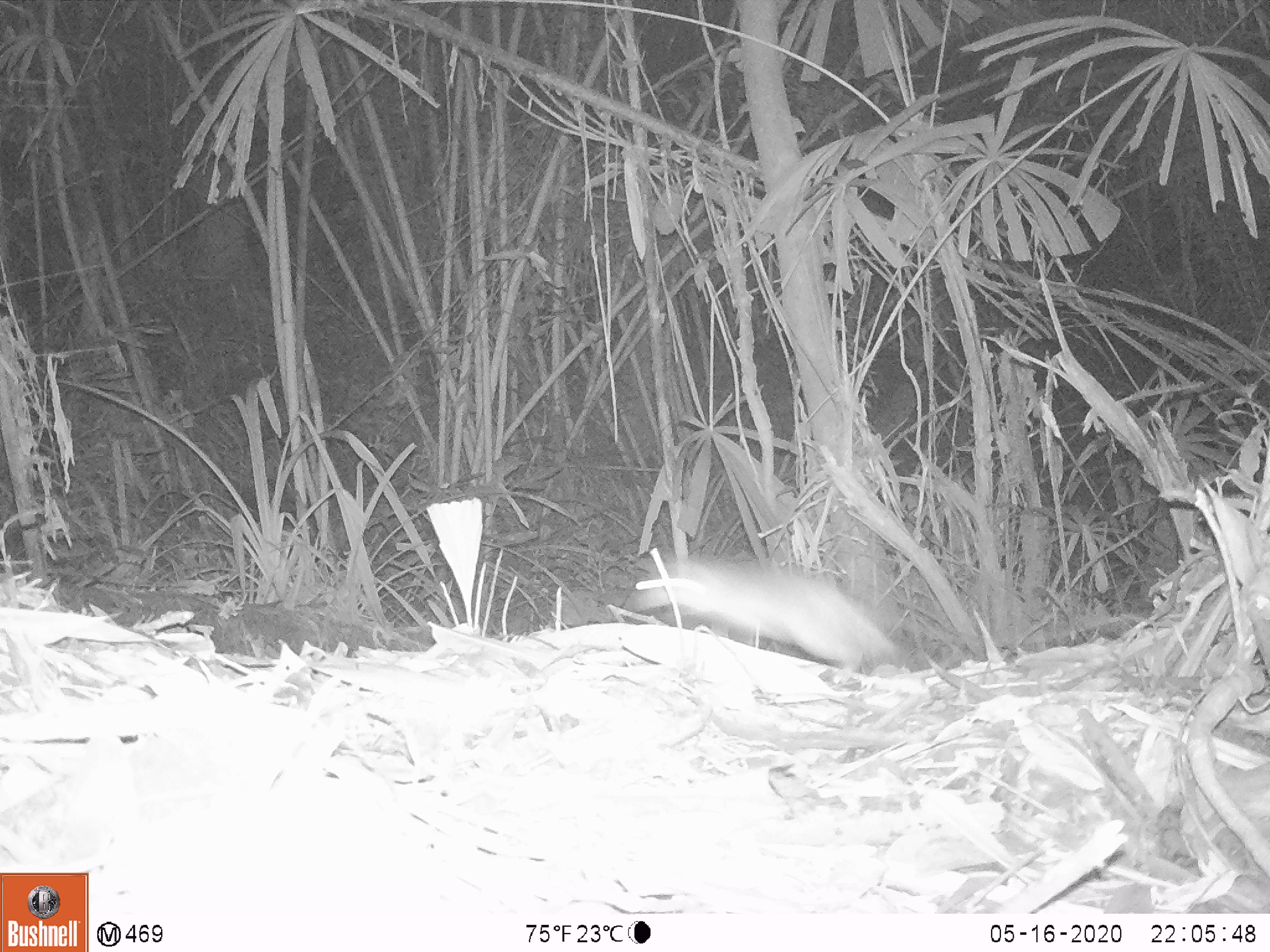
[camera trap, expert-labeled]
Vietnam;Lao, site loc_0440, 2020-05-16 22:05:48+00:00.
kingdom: Animalia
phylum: Chordata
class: Mammalia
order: Rodentia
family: Muridae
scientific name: Muridae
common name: old-world mice and rats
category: unidentified murid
Unidentified murid (old-world mice and rats) (Muridae). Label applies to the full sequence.